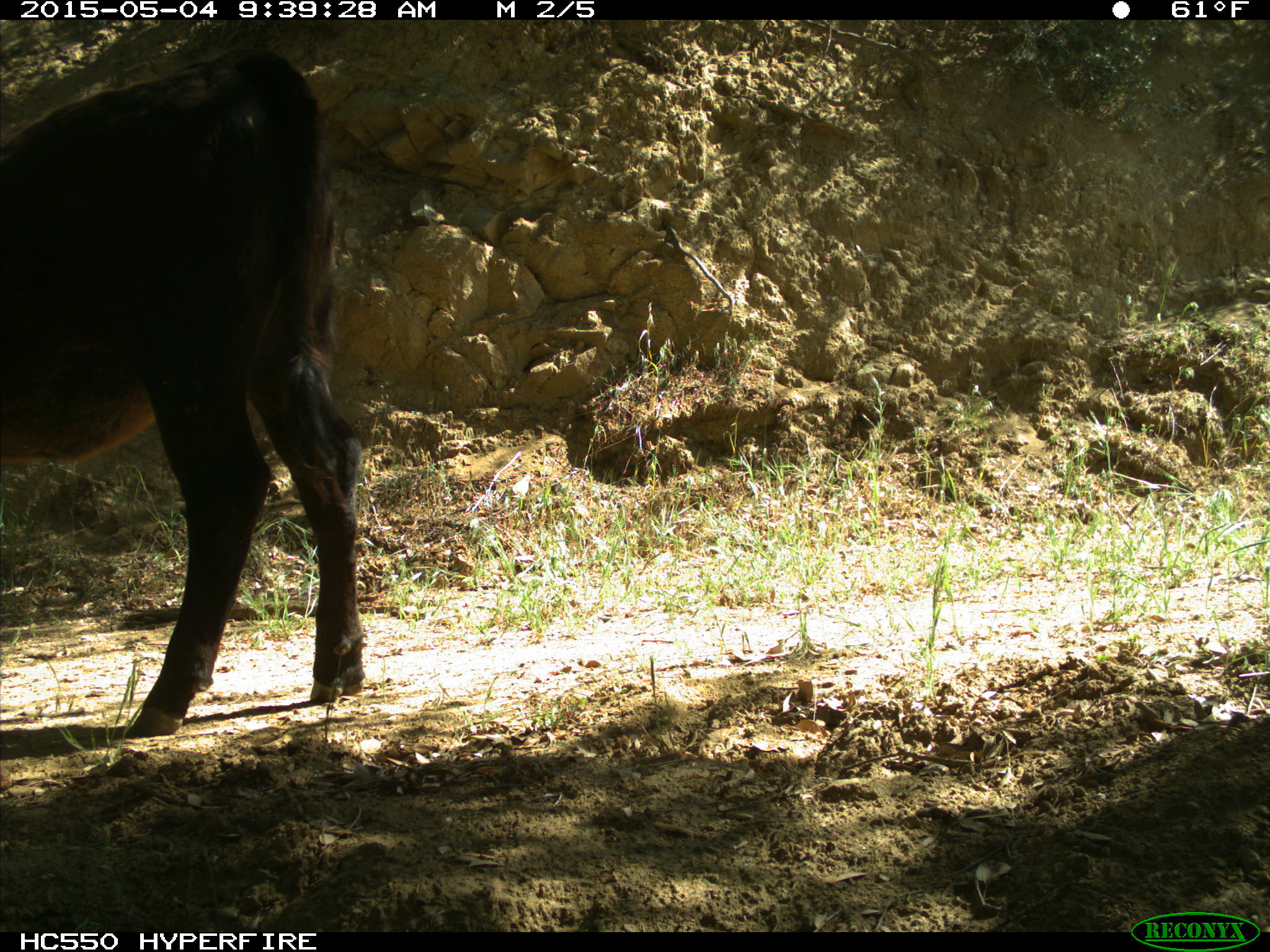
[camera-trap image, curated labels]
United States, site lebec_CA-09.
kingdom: Animalia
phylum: Chordata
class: Mammalia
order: Artiodactyla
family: Bovidae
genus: Bos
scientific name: Bos taurus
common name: domestic cow